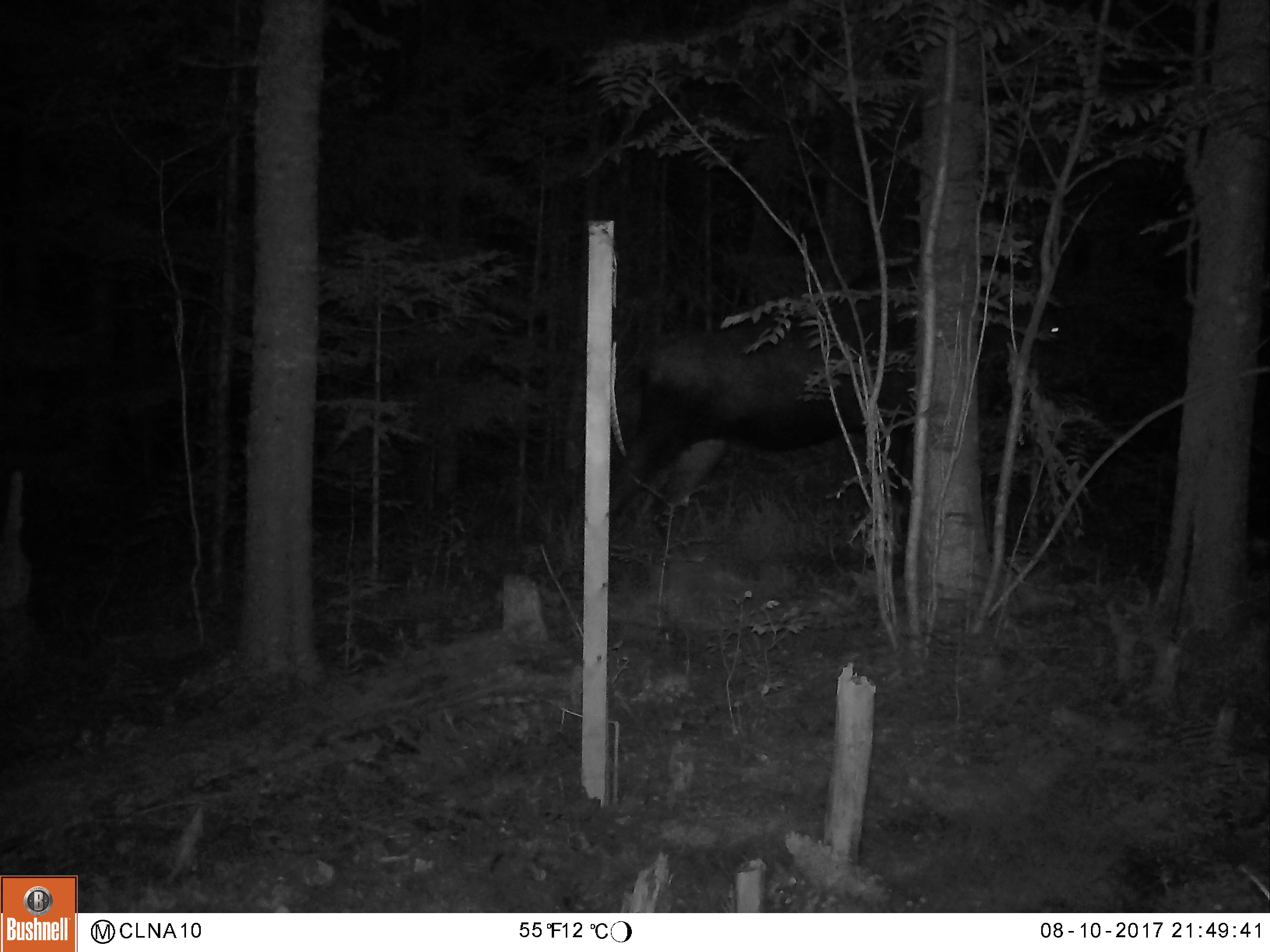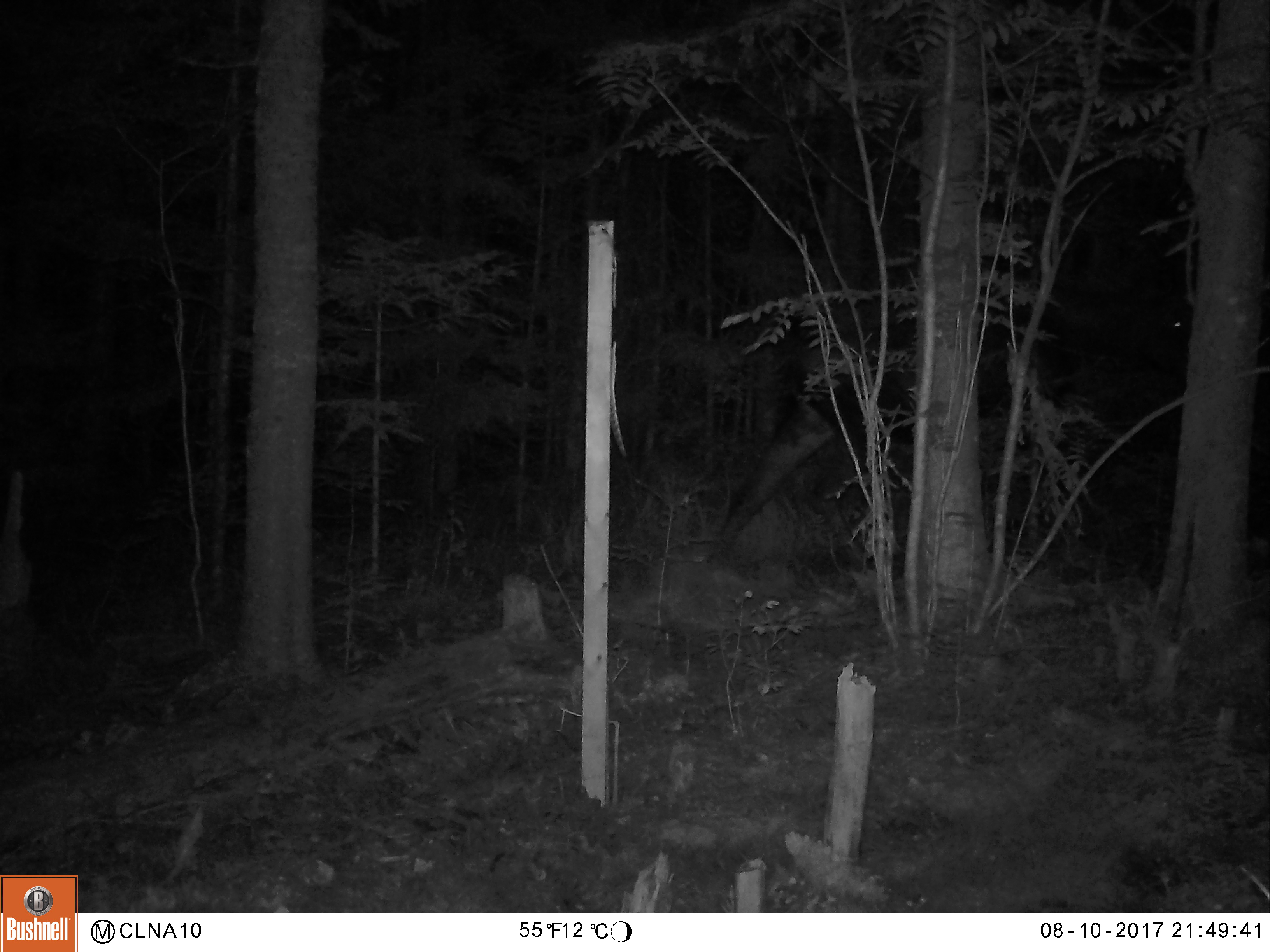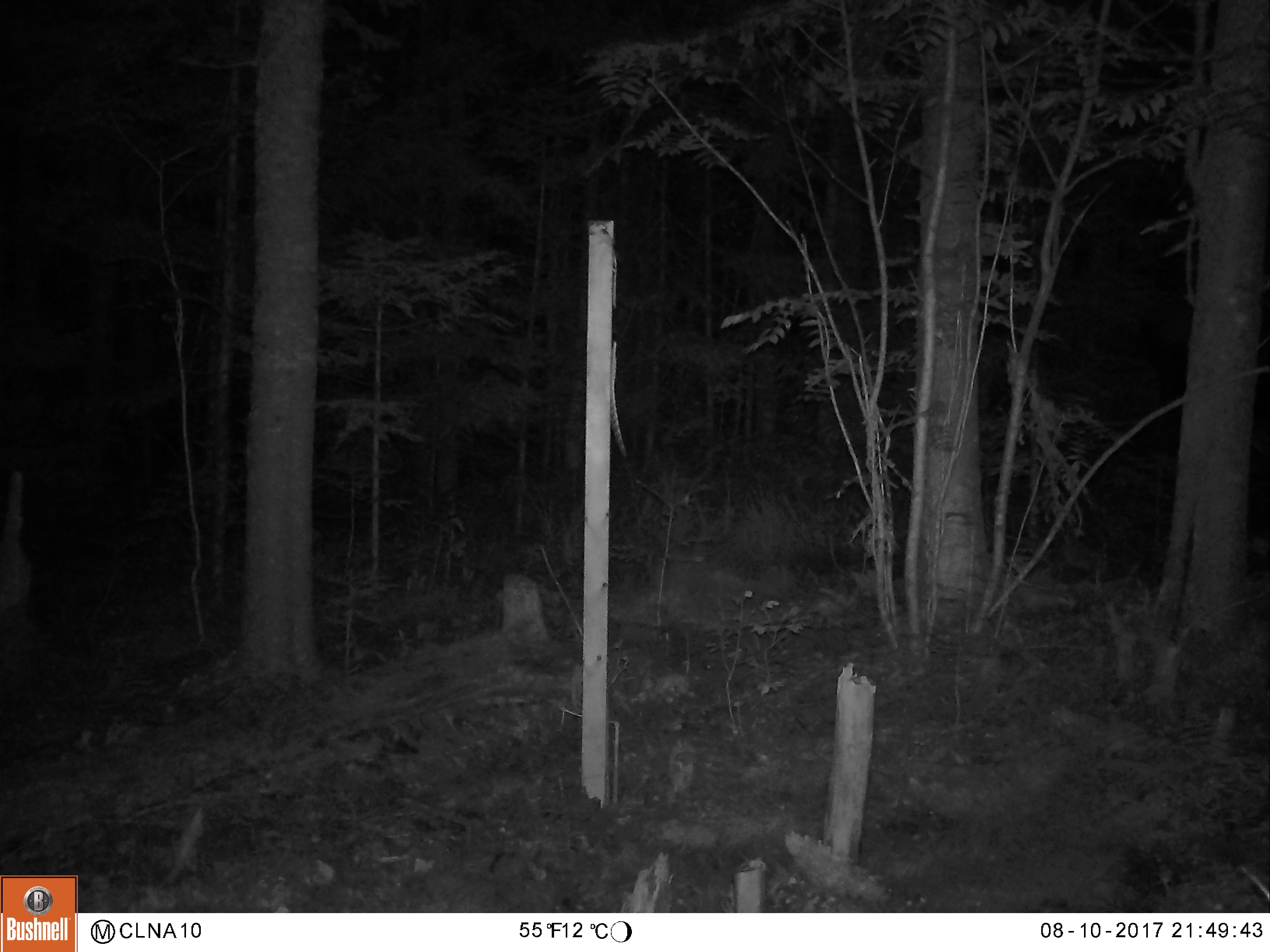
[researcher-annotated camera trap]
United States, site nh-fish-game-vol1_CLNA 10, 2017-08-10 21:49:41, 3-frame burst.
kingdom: Animalia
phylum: Chordata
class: Mammalia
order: Artiodactyla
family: Cervidae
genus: Alces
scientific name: Alces alces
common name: moose